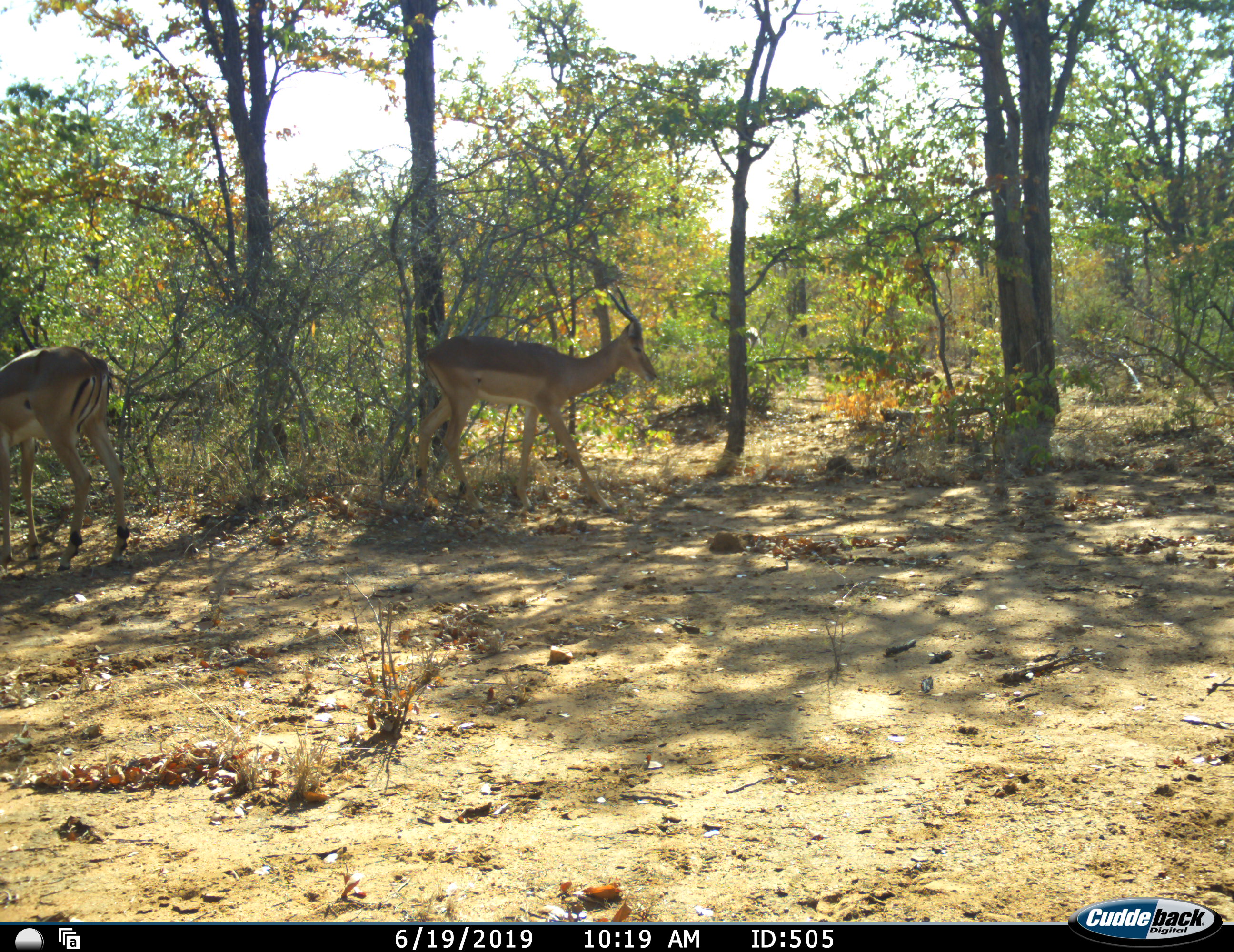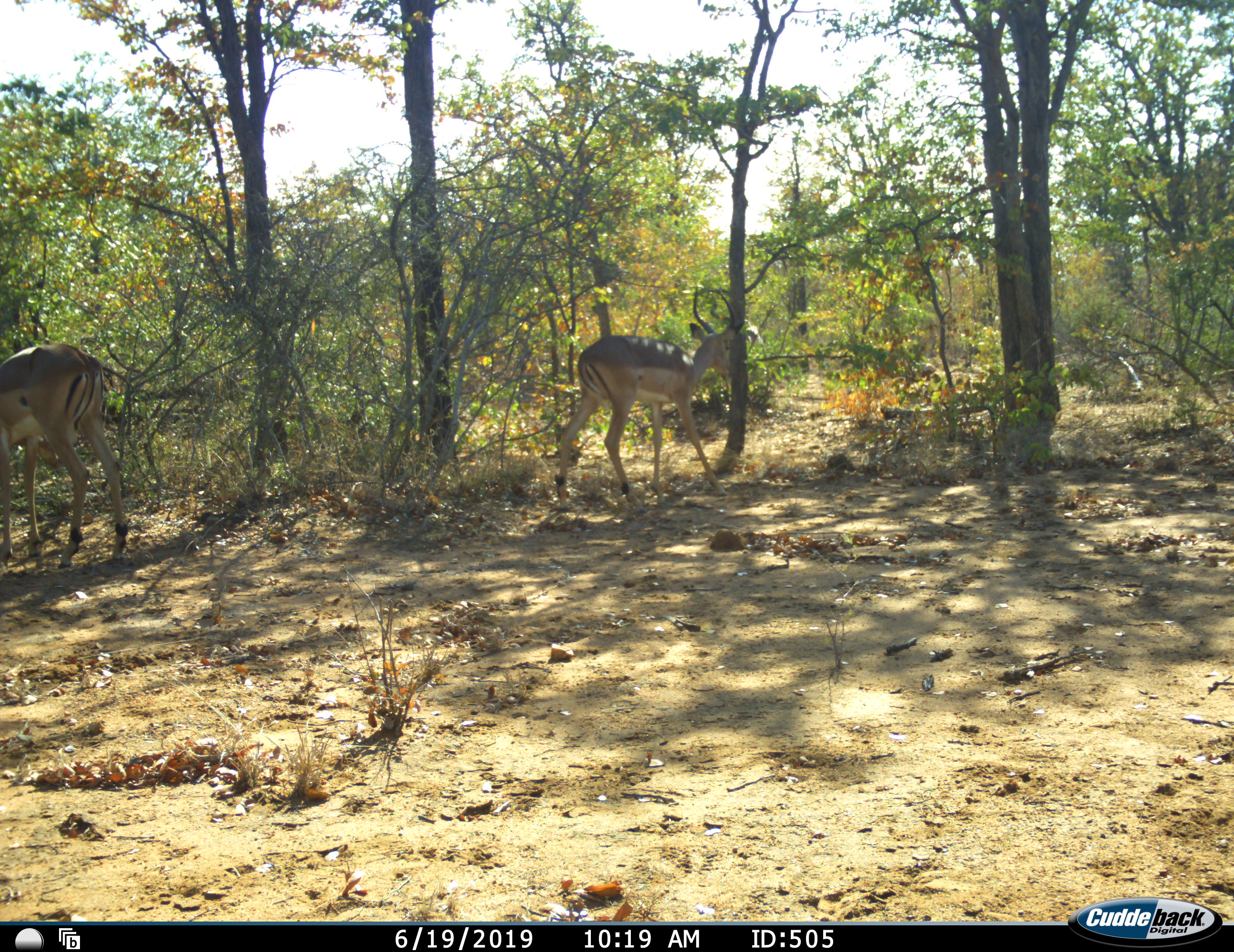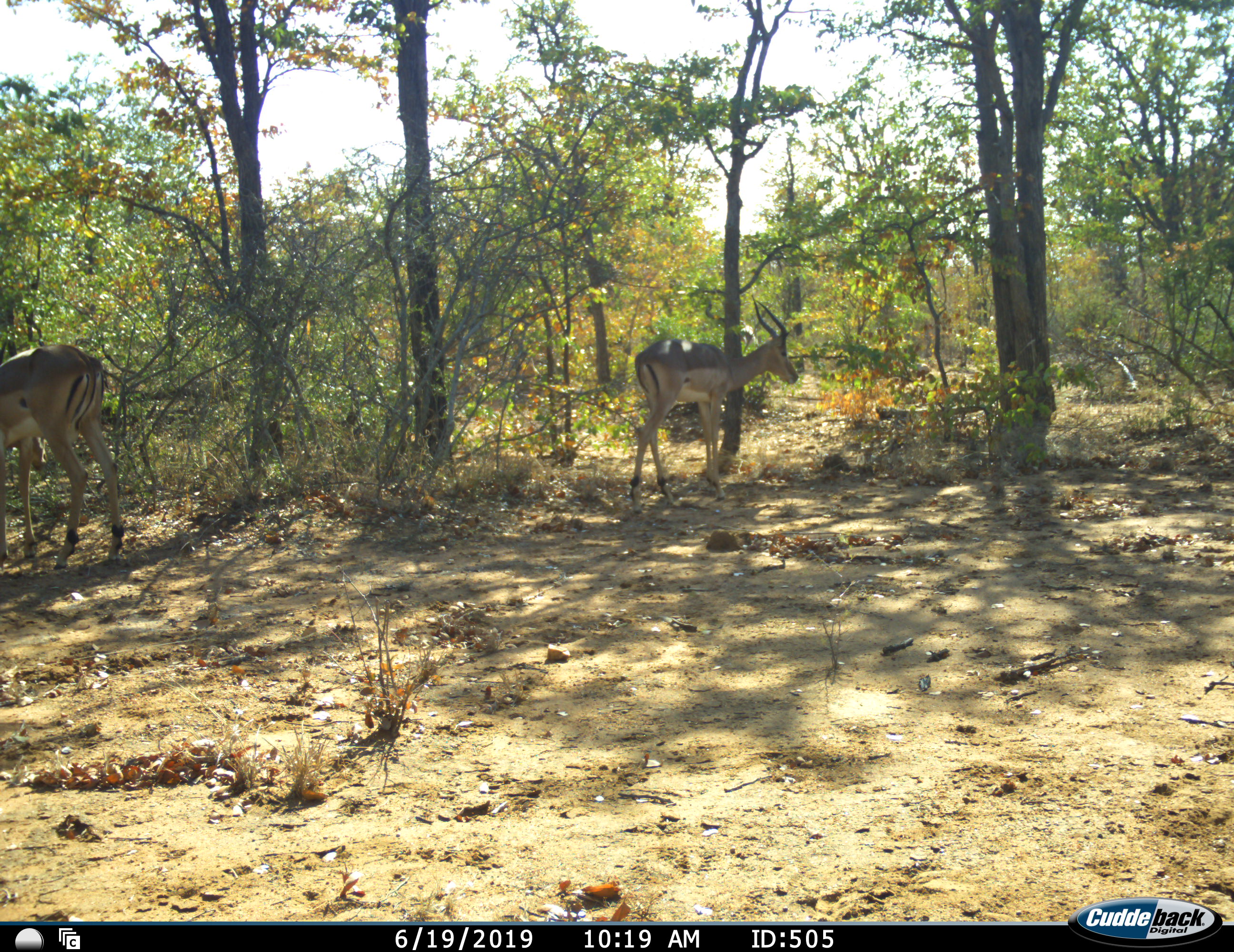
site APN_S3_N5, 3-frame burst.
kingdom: Animalia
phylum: Chordata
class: Mammalia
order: Artiodactyla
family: Bovidae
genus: Aepyceros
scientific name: Aepyceros melampus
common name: impala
Impala (Aepyceros melampus), count 2. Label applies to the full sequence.